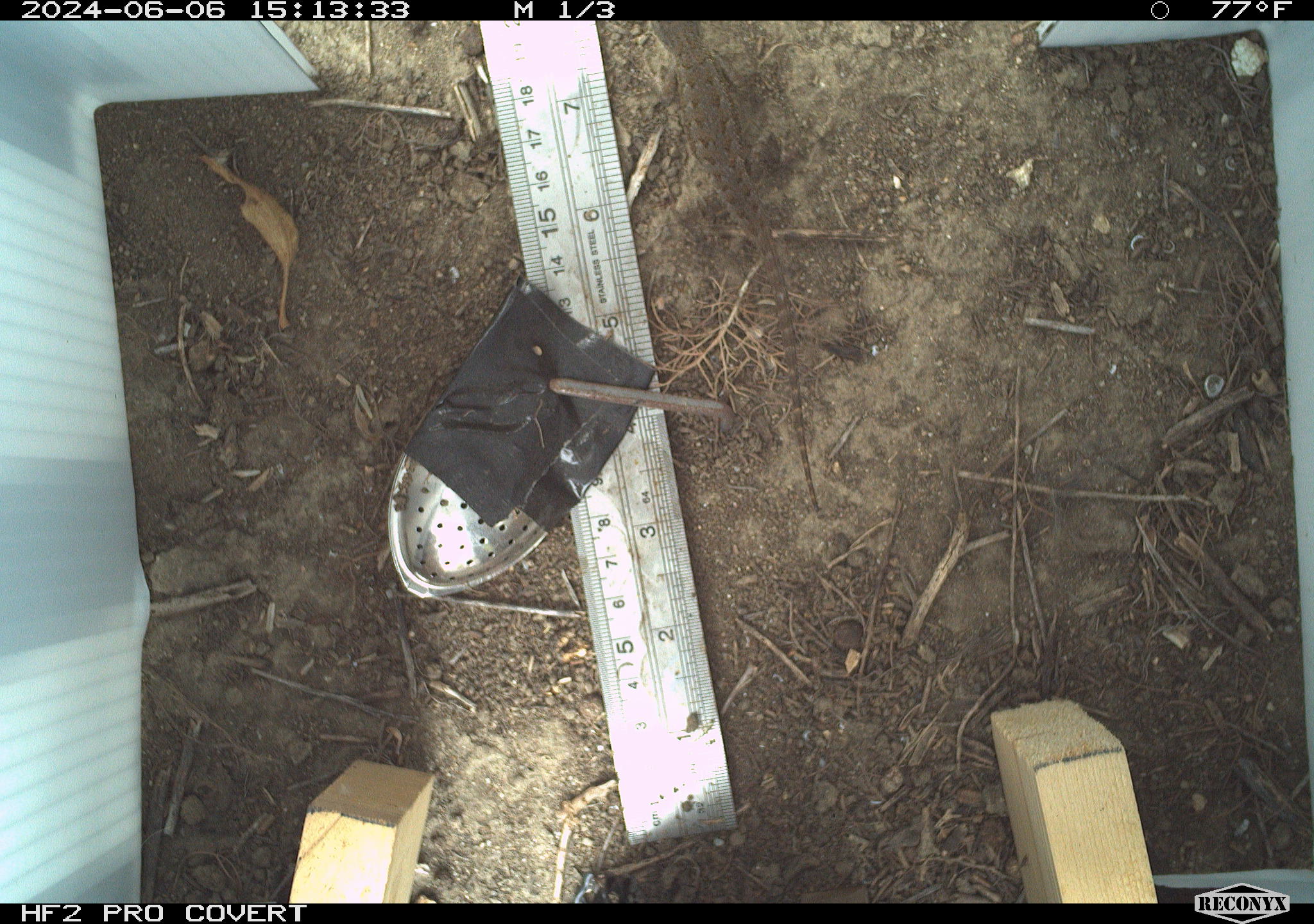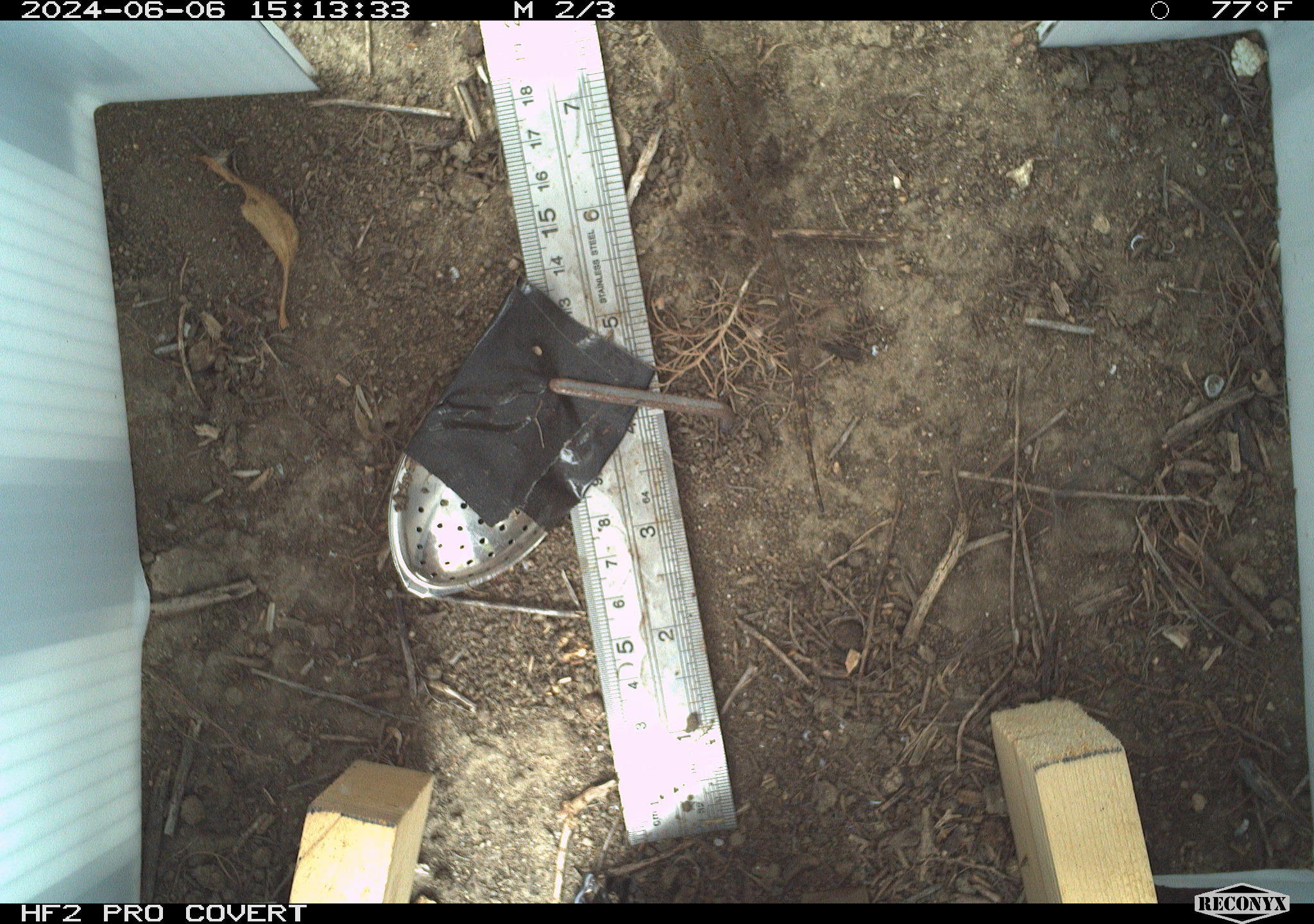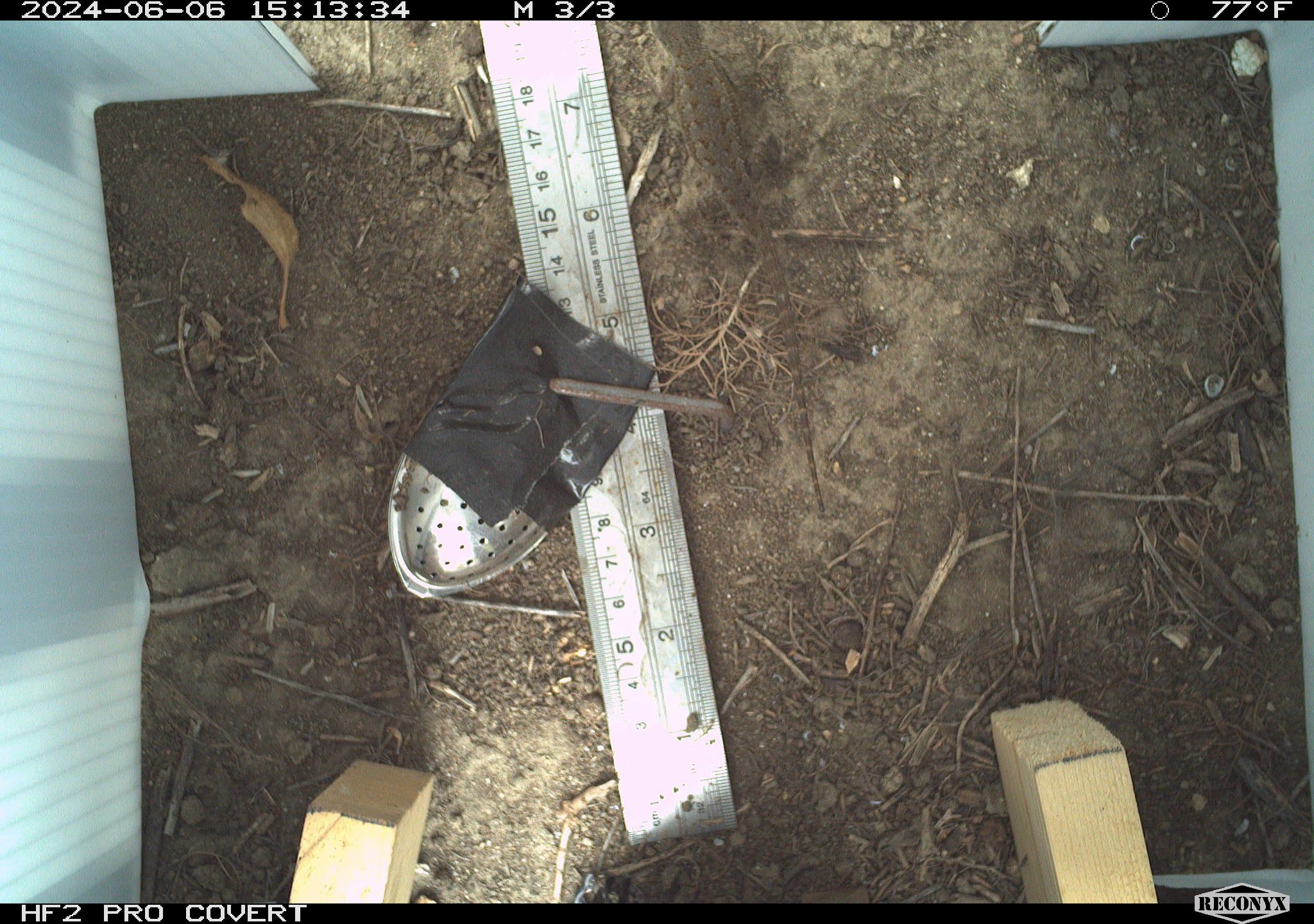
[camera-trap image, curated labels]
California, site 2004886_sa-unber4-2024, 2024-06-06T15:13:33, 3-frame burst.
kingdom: Animalia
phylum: Chordata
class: Reptilia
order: Squamata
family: Phrynosomatidae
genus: Sceloporus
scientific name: Sceloporus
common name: spiny lizards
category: sceloporus species